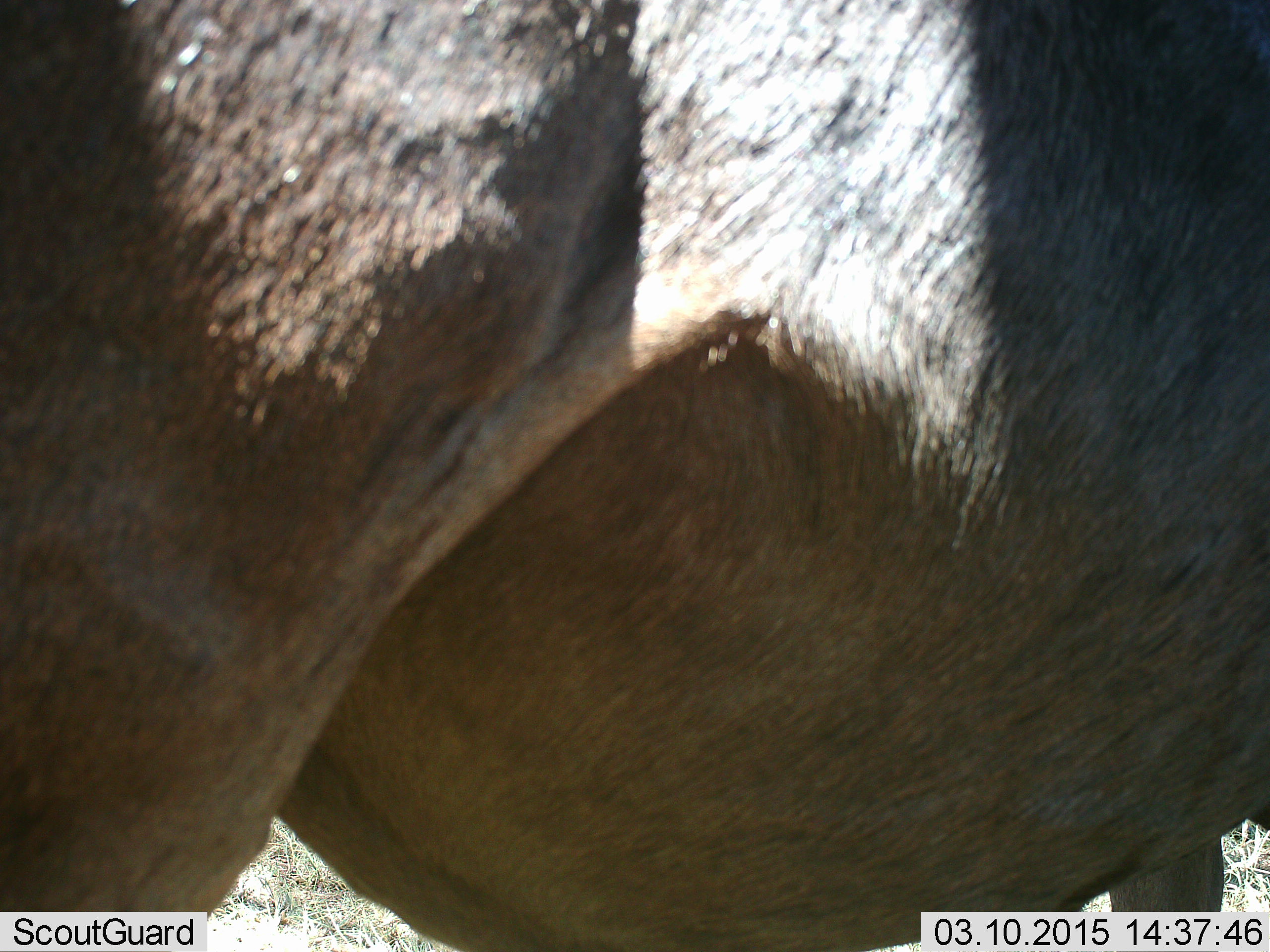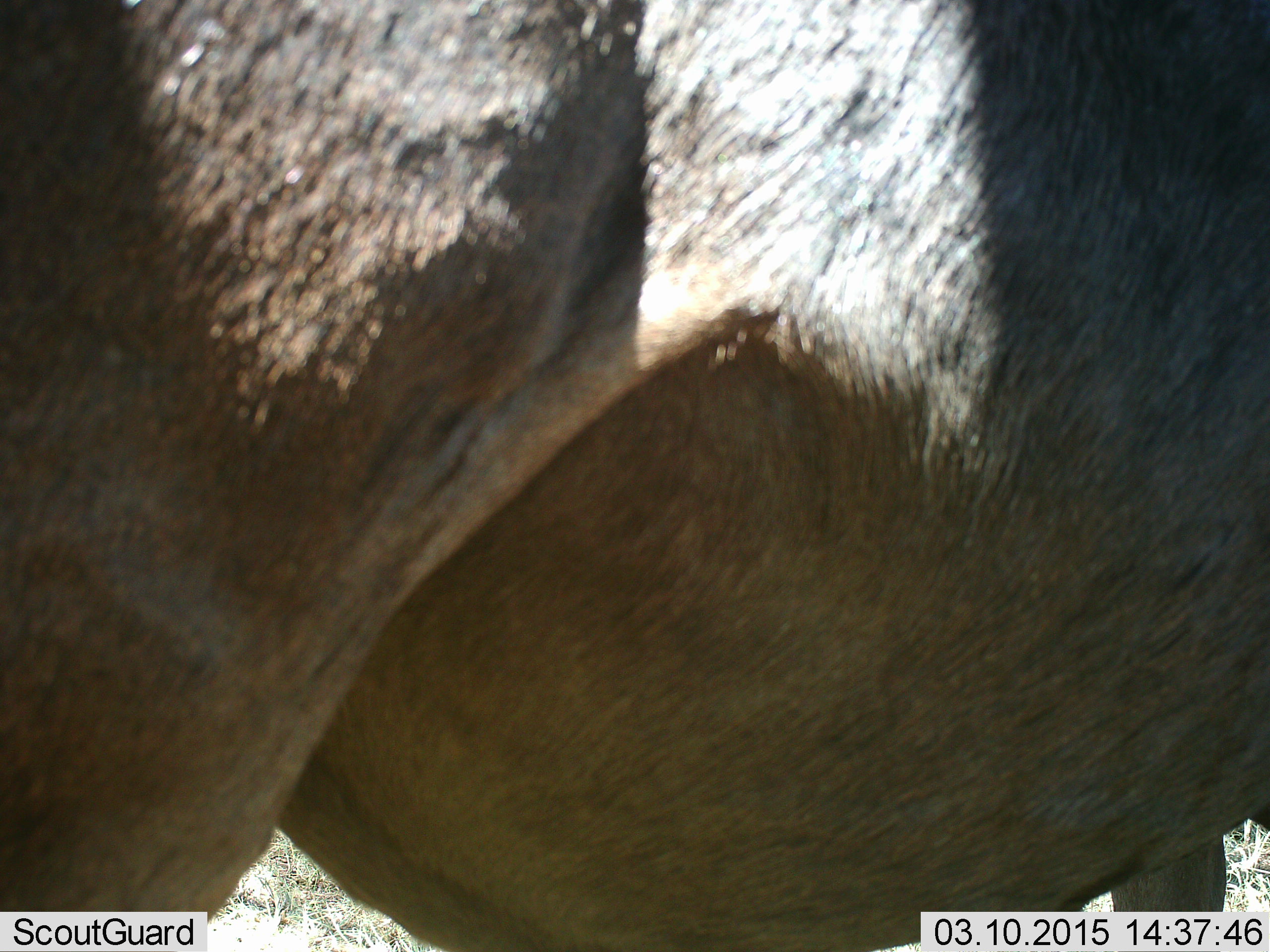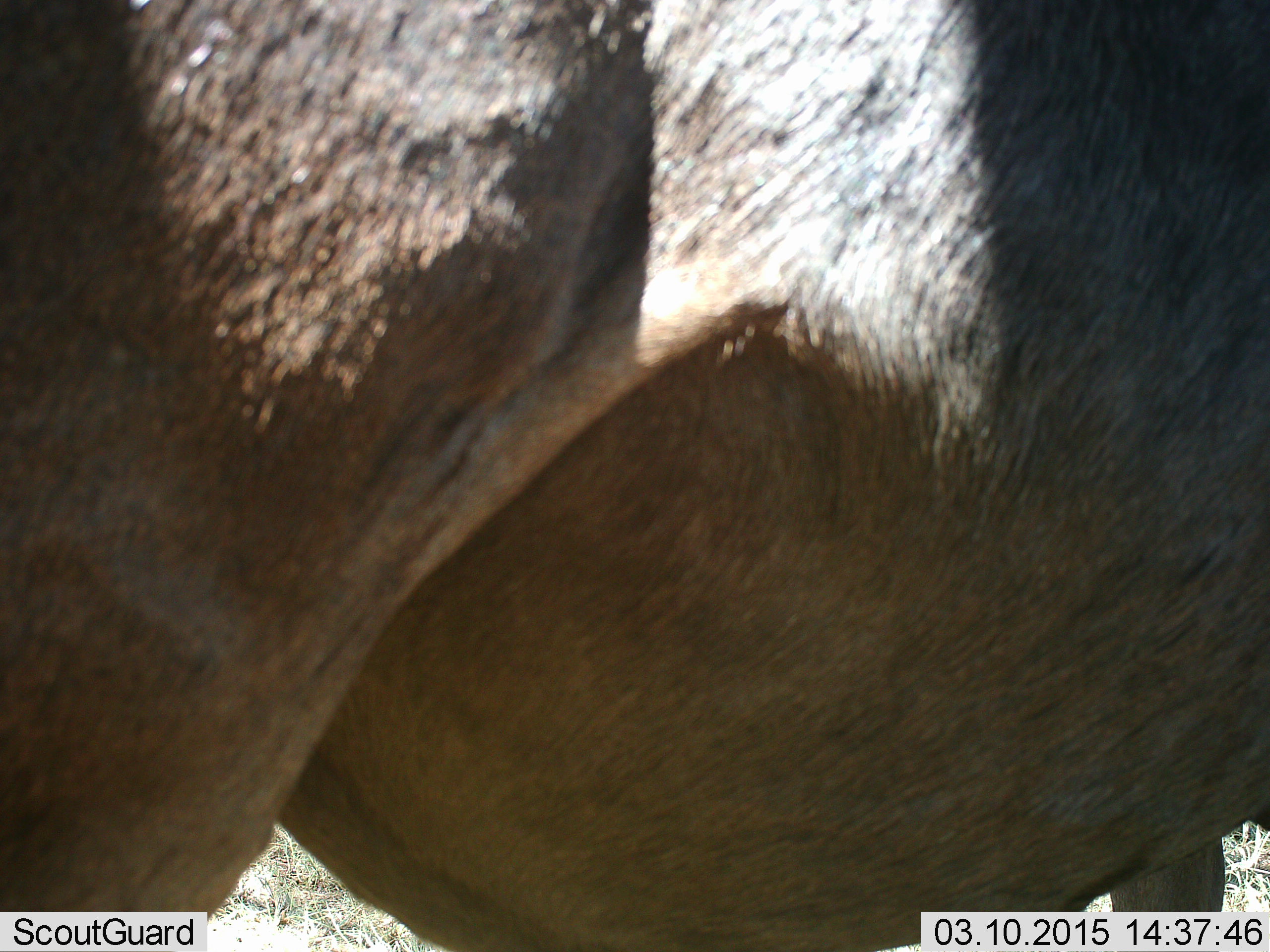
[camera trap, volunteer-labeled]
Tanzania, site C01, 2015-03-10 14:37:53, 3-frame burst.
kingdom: Animalia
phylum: Chordata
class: Mammalia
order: Artiodactyla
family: Bovidae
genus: Connochaetes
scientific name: Connochaetes taurinus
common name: blue wildebeest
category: wildebeest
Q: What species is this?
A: Wildebeest (blue wildebeest) (Connochaetes taurinus).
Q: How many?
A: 1.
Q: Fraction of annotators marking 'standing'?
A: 100%.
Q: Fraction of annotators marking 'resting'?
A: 0%.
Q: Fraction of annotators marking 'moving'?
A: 10%.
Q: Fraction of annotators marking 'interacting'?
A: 0%.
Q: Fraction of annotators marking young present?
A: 0%.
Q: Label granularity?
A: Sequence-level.